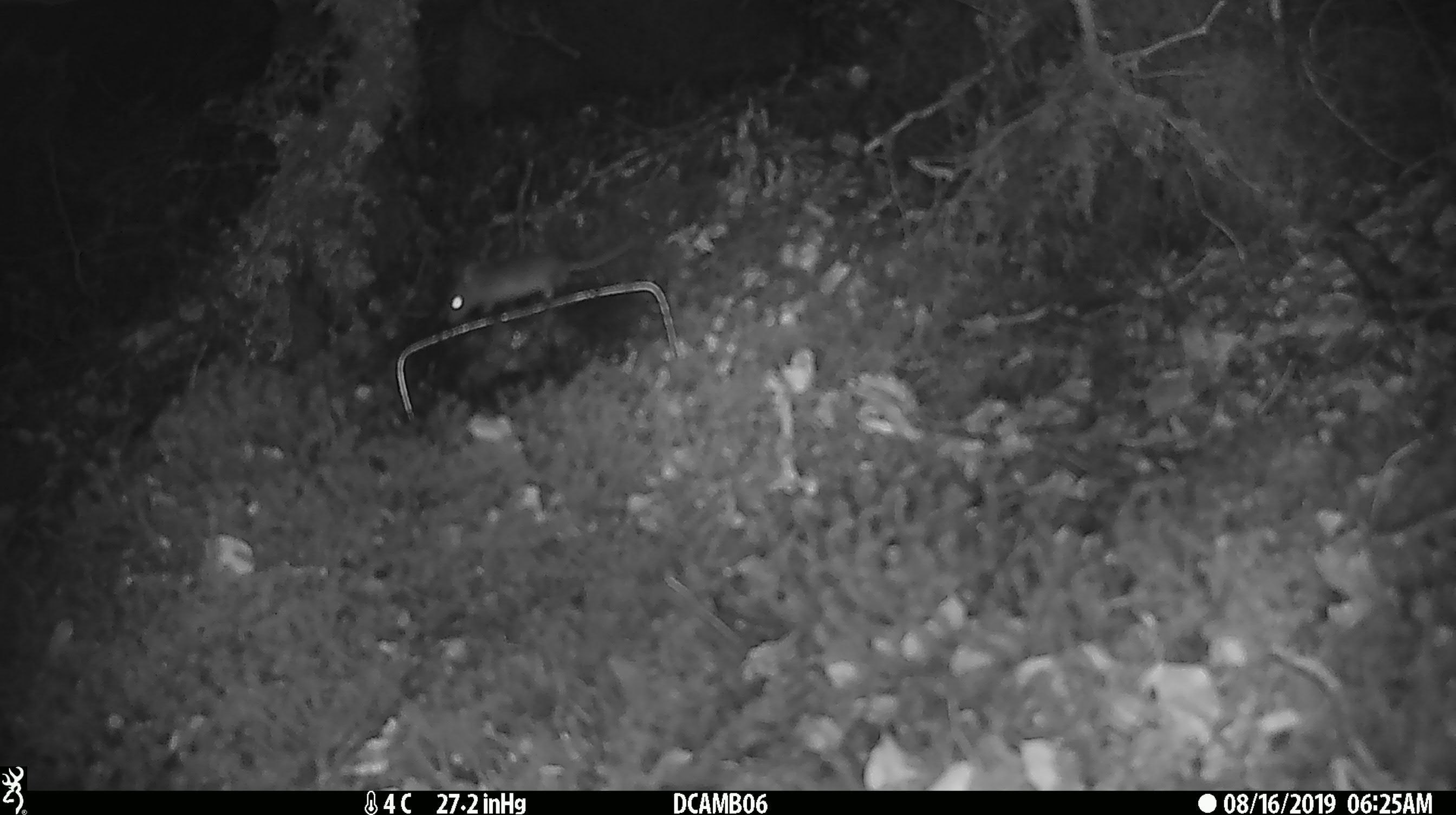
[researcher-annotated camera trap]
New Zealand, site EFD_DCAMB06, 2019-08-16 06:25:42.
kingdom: Animalia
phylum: Chordata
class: Mammalia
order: Rodentia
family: Muridae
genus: Mus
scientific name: Mus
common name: mouse